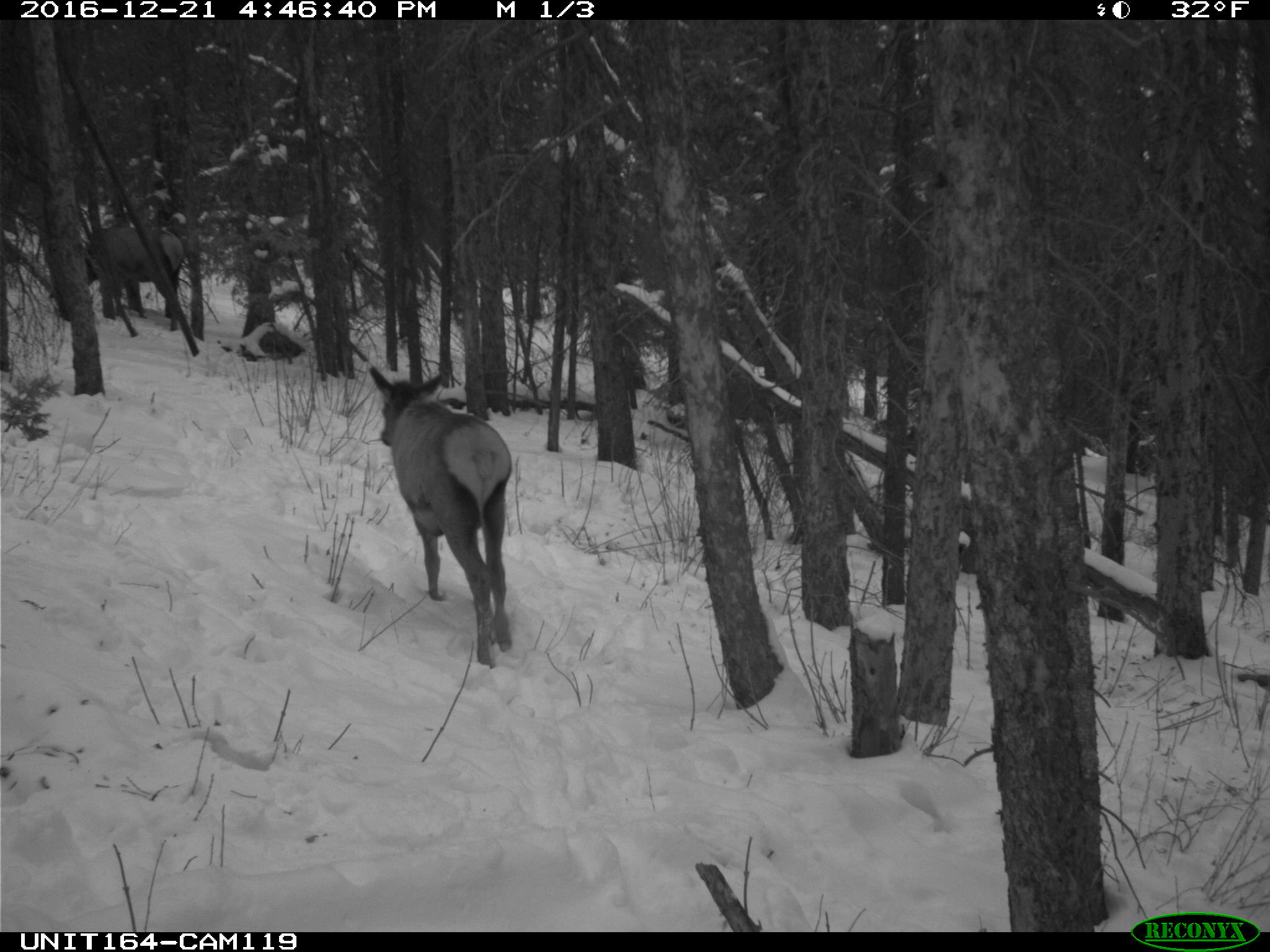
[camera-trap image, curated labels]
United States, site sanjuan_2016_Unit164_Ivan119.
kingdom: Animalia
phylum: Chordata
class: Mammalia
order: Artiodactyla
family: Cervidae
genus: Cervus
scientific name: Cervus elaphus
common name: red deer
Cervus elaphus (red deer).